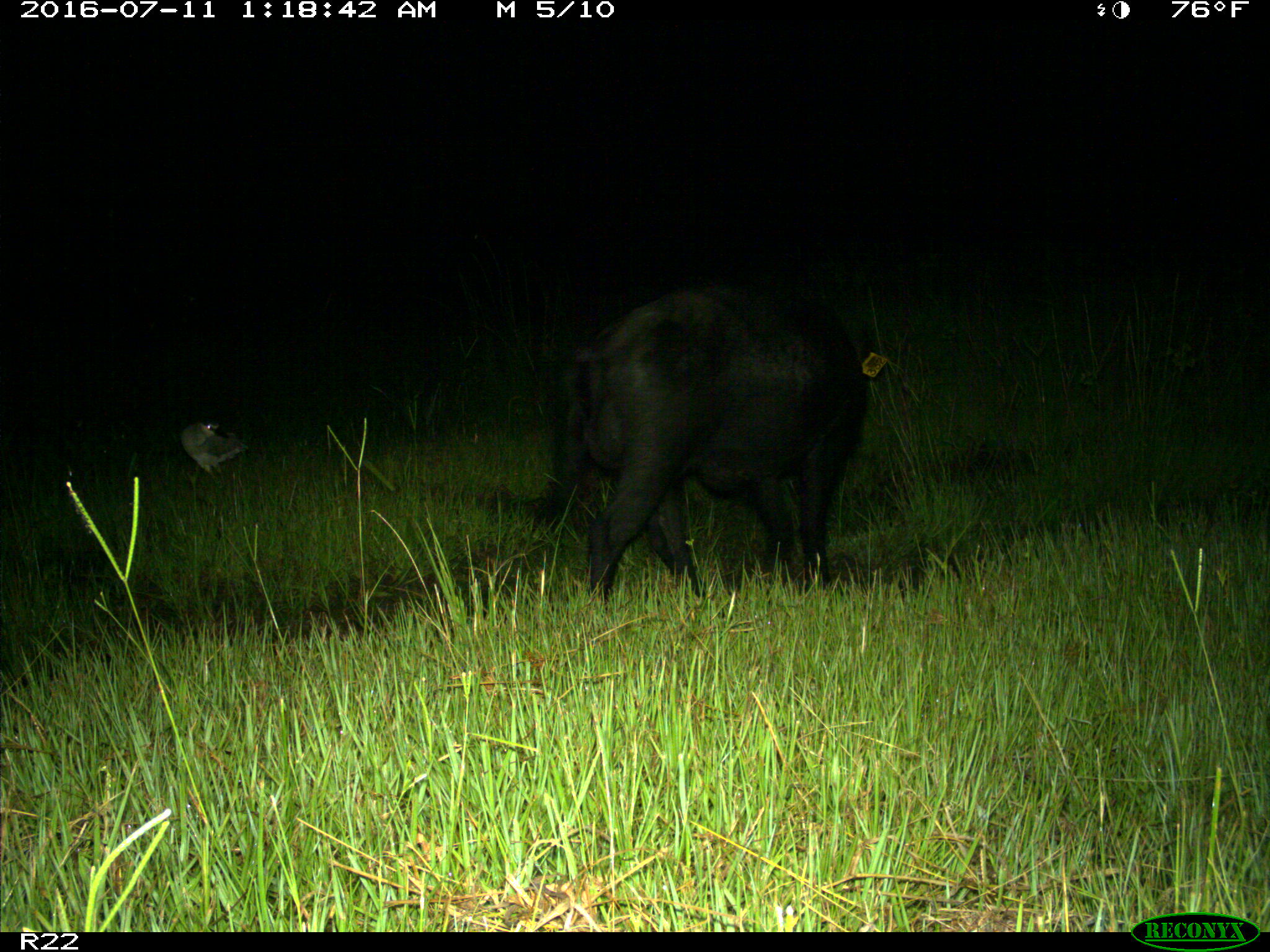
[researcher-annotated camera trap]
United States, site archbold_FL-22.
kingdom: Animalia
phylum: Chordata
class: Mammalia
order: Artiodactyla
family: Suidae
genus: Sus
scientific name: Sus scrofa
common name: wild boar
Sus scrofa (wild boar).